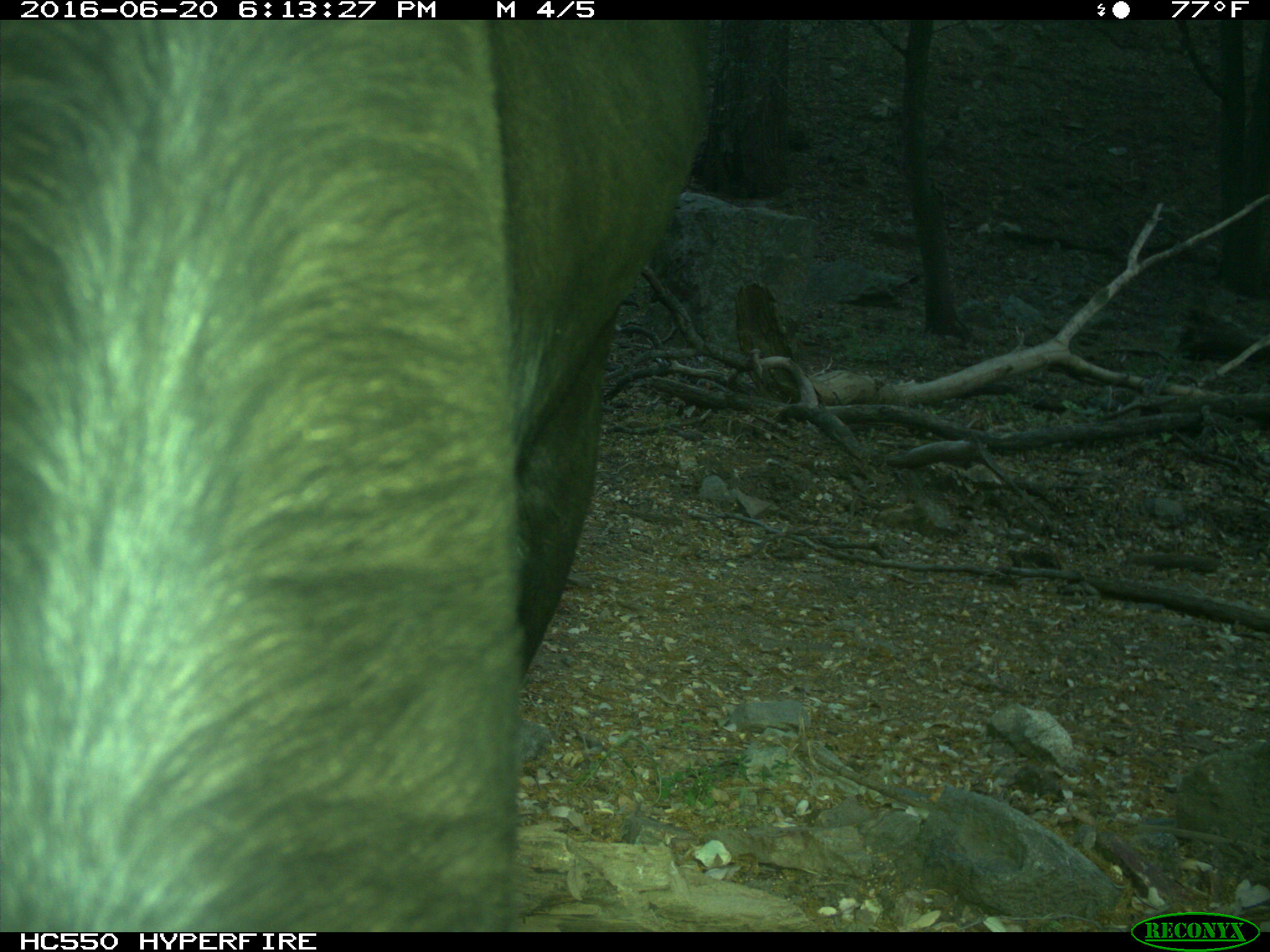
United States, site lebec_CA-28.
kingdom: Animalia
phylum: Chordata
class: Mammalia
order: Artiodactyla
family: Bovidae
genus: Bos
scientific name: Bos taurus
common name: domestic cow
Bos taurus (domestic cow).